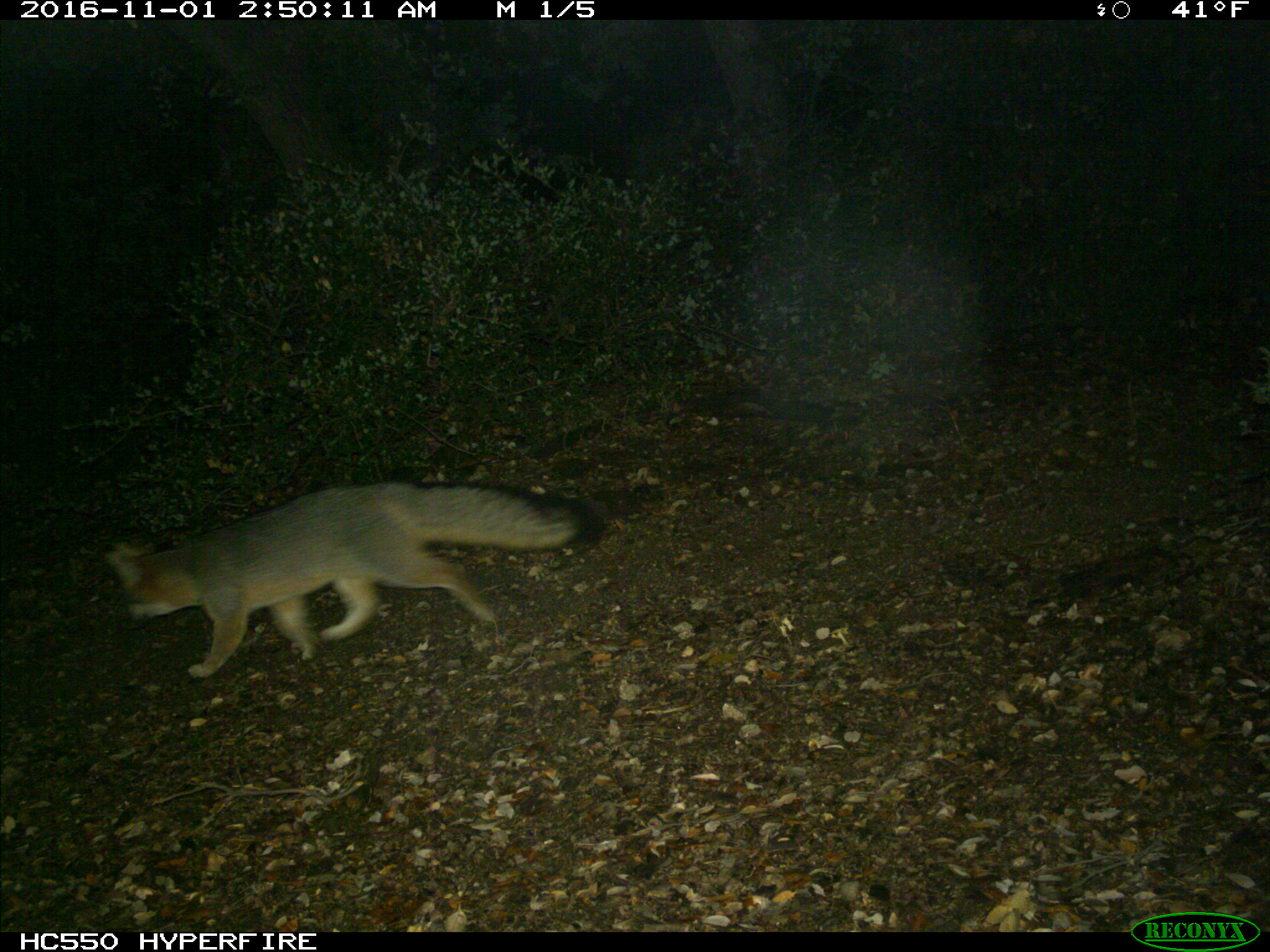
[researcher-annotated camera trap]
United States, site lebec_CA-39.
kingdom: Animalia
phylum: Chordata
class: Mammalia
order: Carnivora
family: Canidae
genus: Urocyon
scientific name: Urocyon cinereoargenteus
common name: gray fox